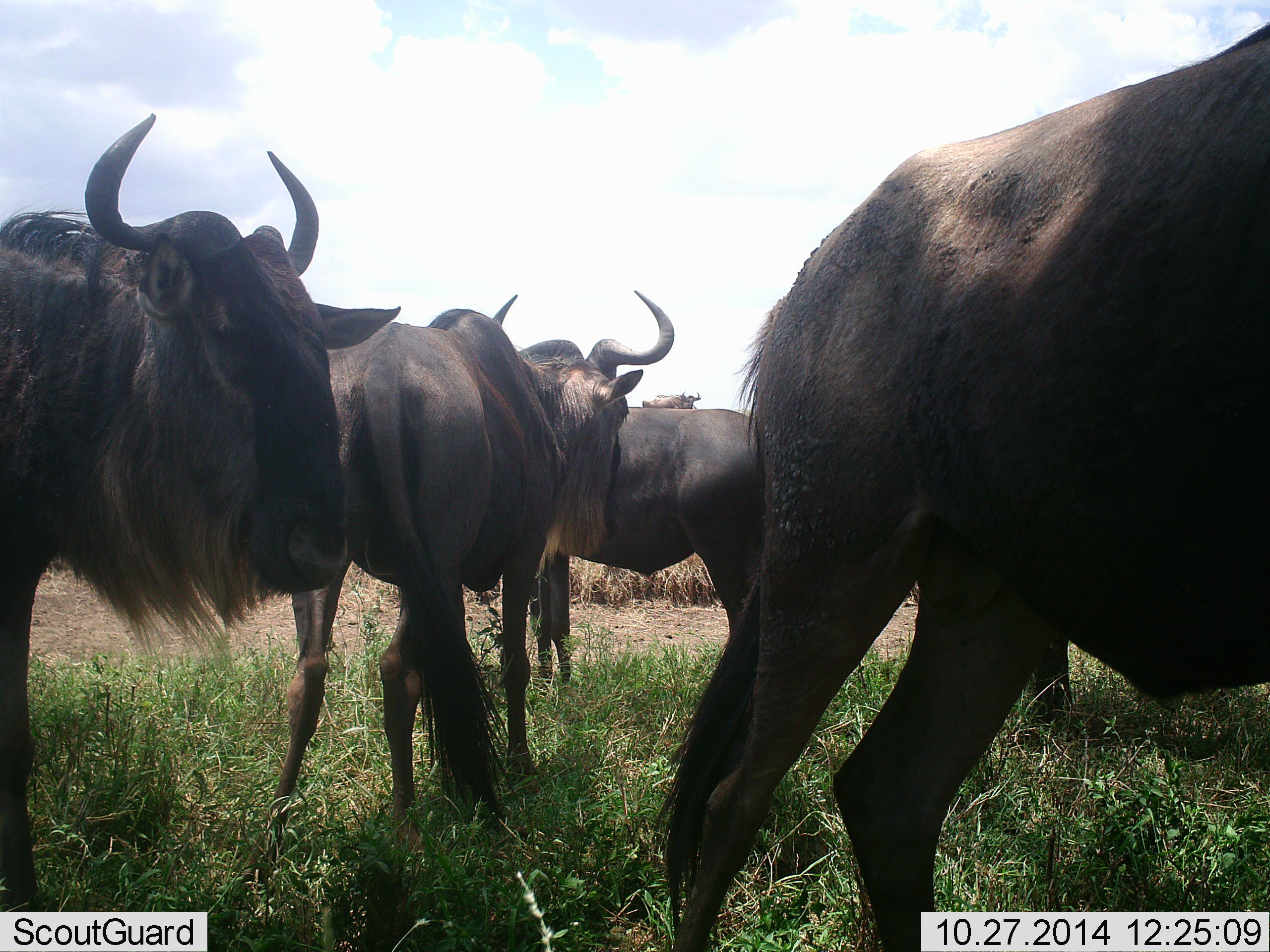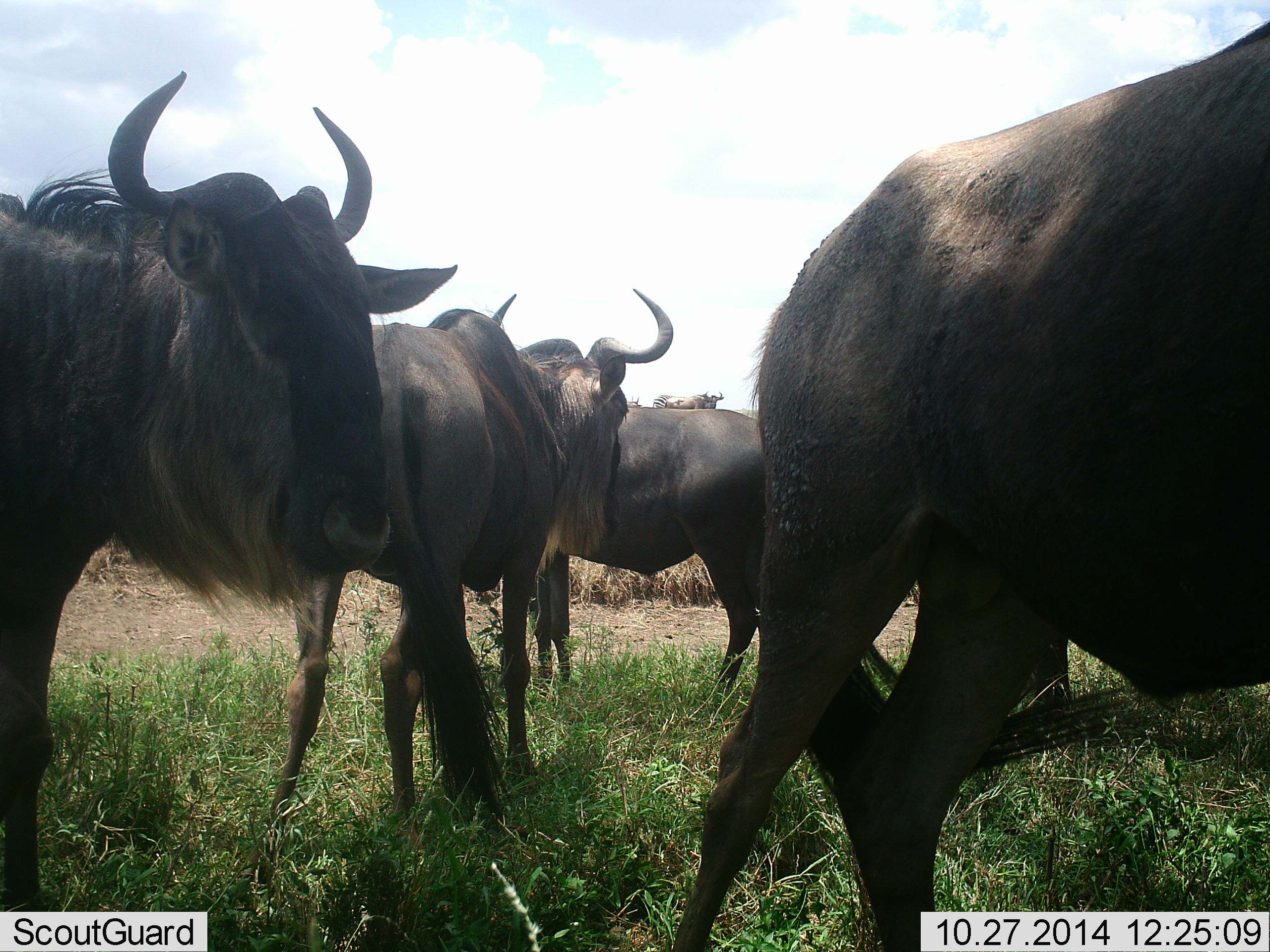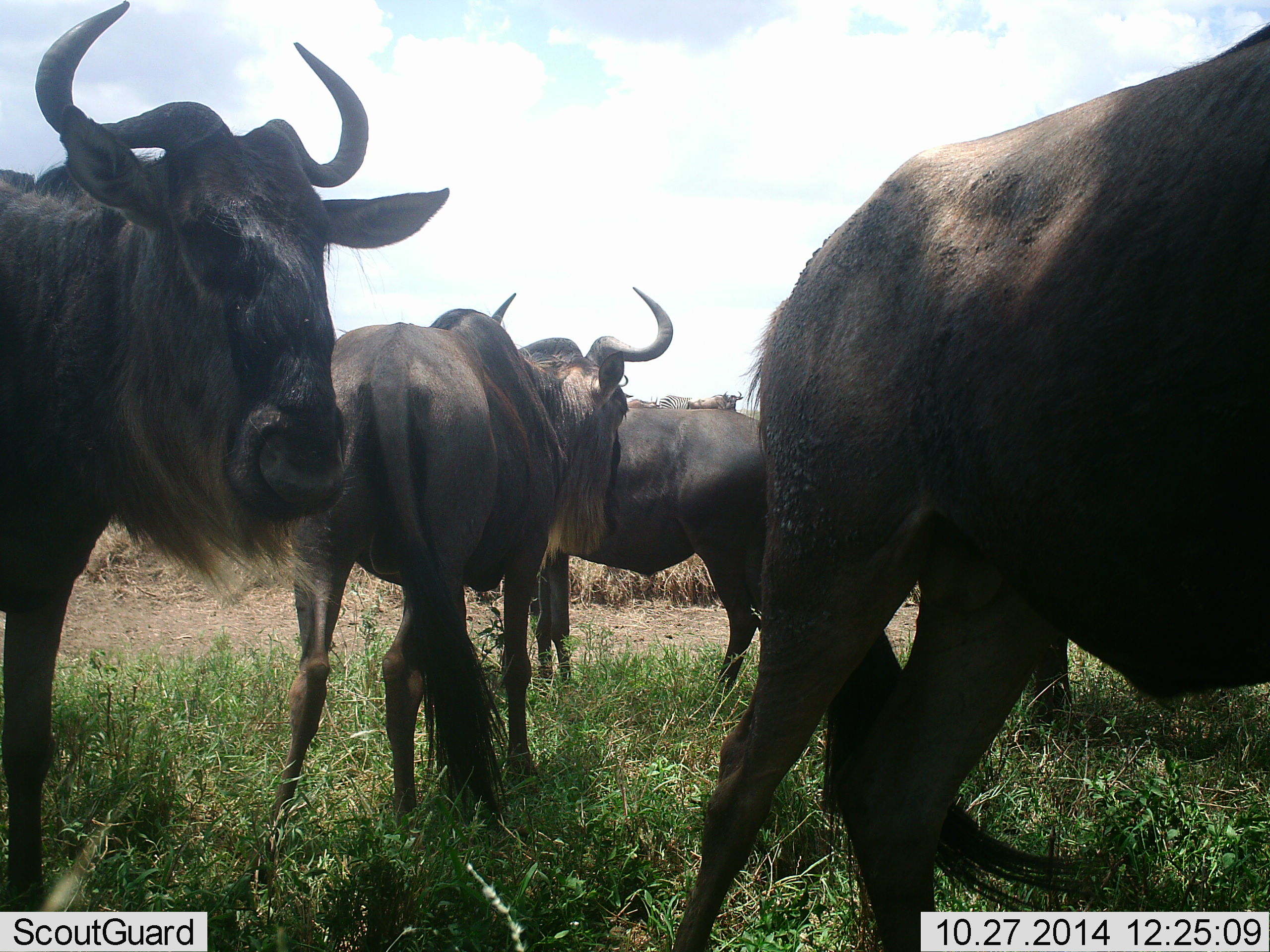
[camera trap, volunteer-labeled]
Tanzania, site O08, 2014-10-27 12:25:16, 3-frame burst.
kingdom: Animalia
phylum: Chordata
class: Mammalia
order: Artiodactyla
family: Bovidae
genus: Connochaetes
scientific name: Connochaetes taurinus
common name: blue wildebeest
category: wildebeest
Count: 5.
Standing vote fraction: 90%.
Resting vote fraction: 10%.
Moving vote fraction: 10%.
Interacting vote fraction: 10%.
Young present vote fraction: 0%.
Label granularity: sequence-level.